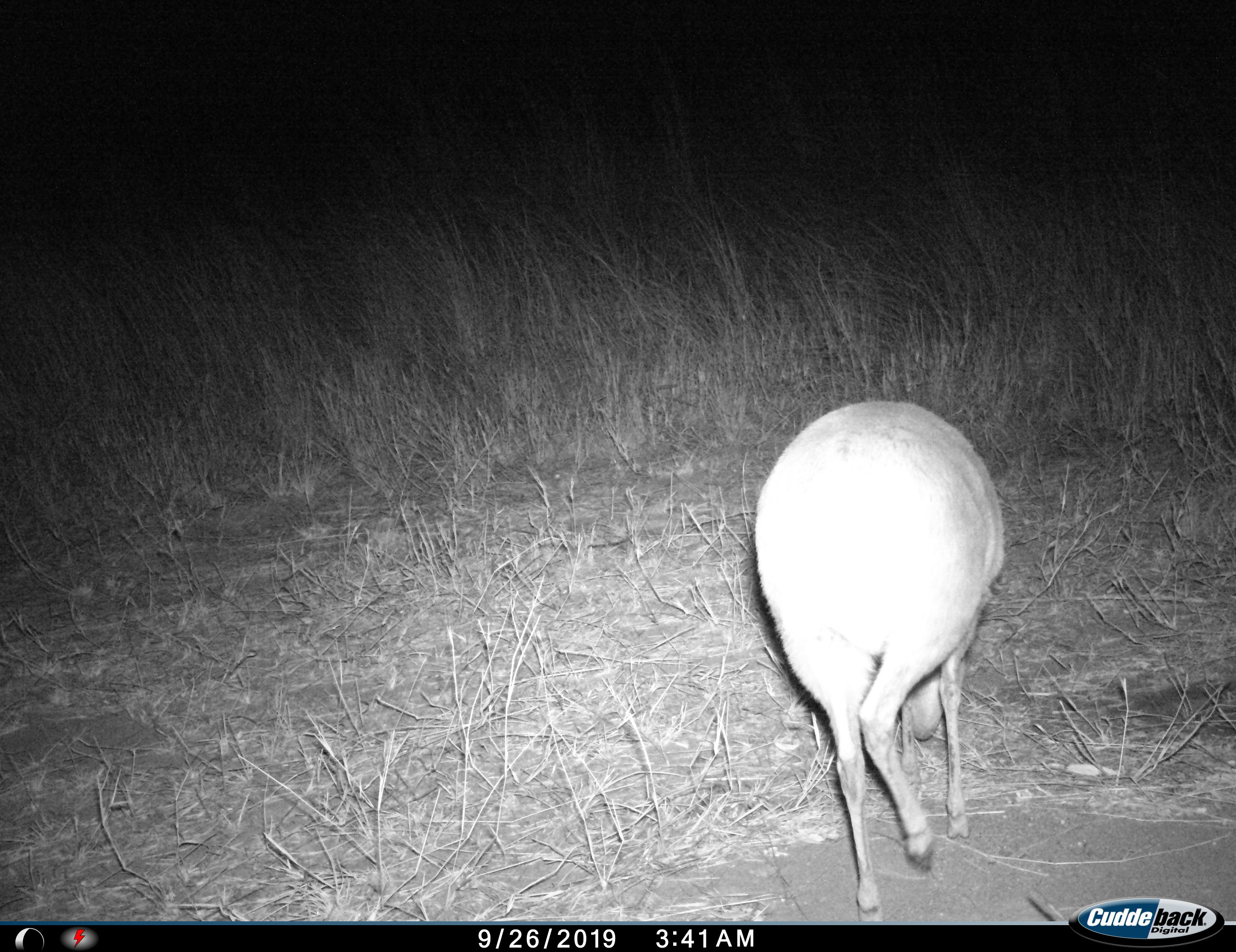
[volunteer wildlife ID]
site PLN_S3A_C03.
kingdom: Animalia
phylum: Chordata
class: Mammalia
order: Artiodactyla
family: Bovidae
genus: Sylvicapra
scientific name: Sylvicapra grimmia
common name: common duiker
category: duikercommongrey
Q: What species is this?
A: Duikercommongrey (common duiker) (Sylvicapra grimmia).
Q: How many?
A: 1.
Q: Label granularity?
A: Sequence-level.